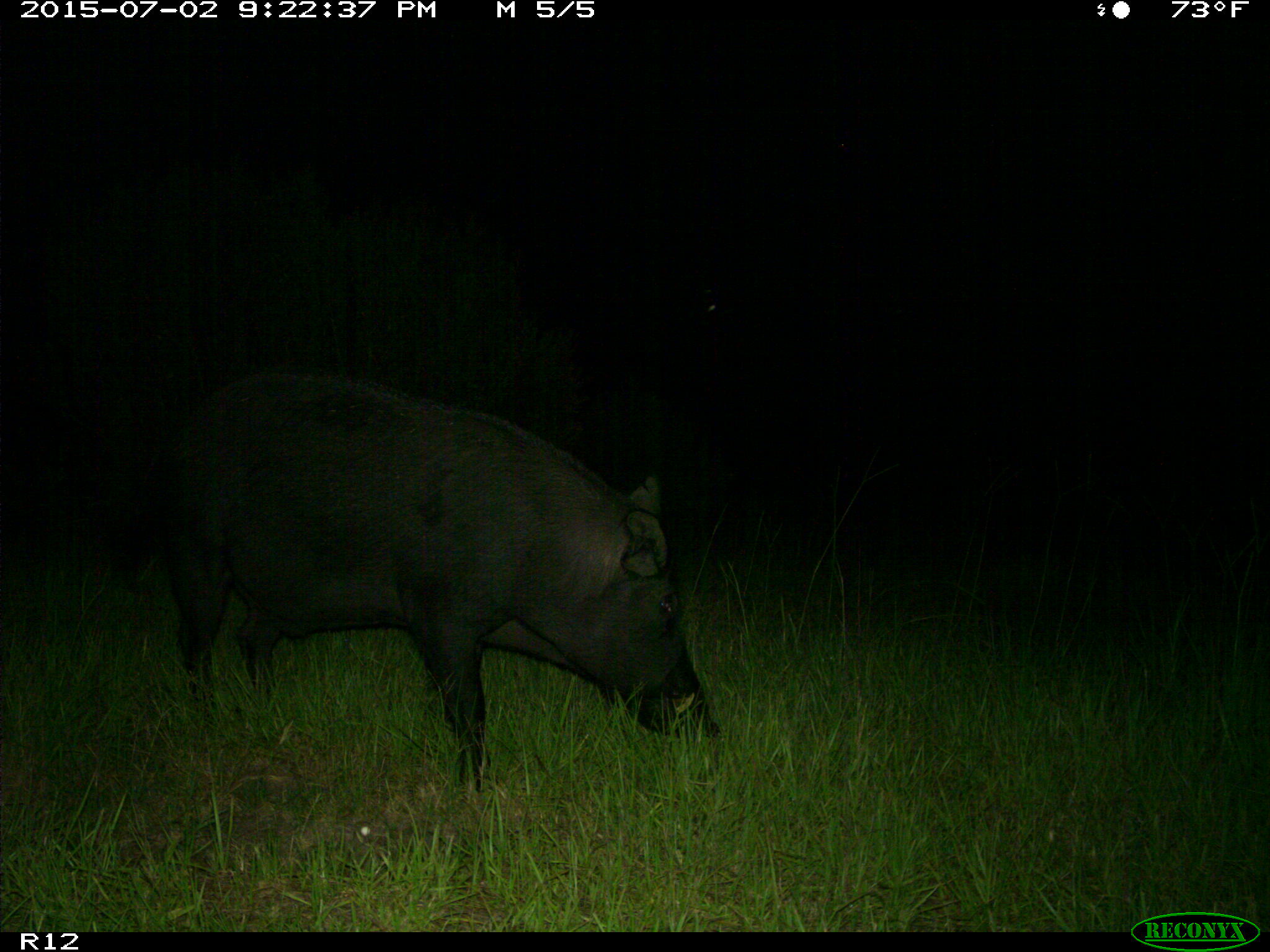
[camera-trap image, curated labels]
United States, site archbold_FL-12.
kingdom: Animalia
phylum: Chordata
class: Mammalia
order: Artiodactyla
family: Suidae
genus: Sus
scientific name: Sus scrofa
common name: wild boar